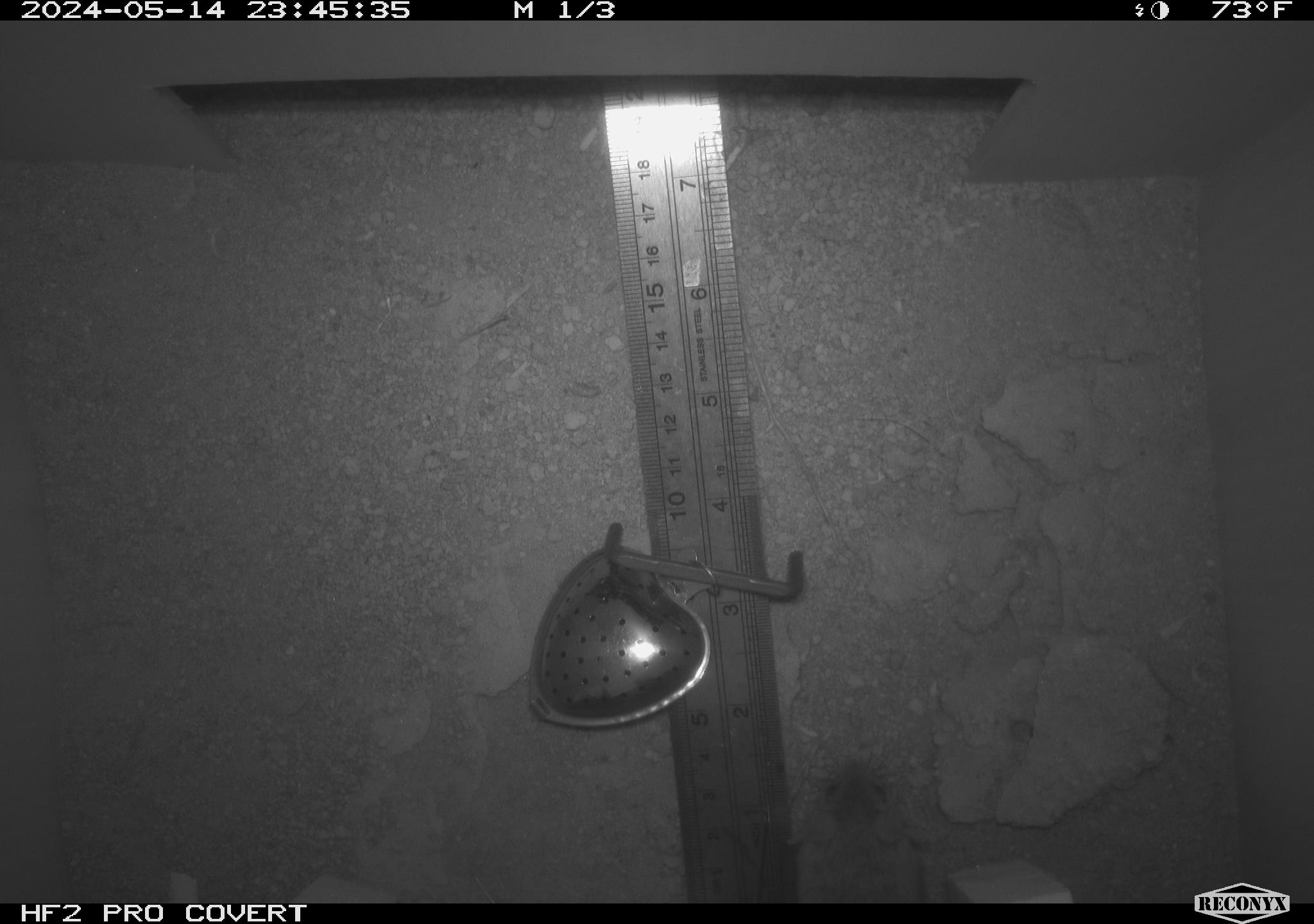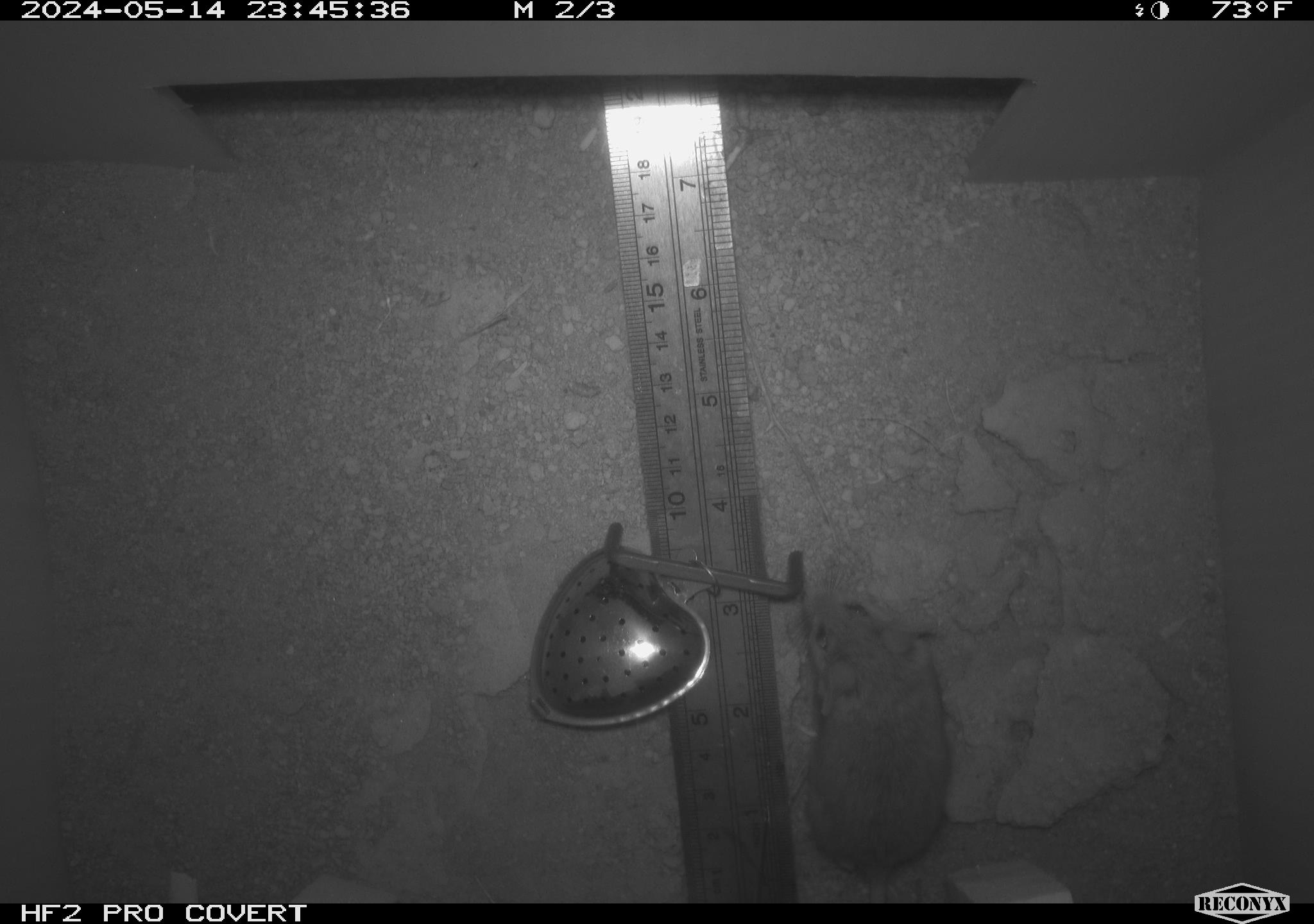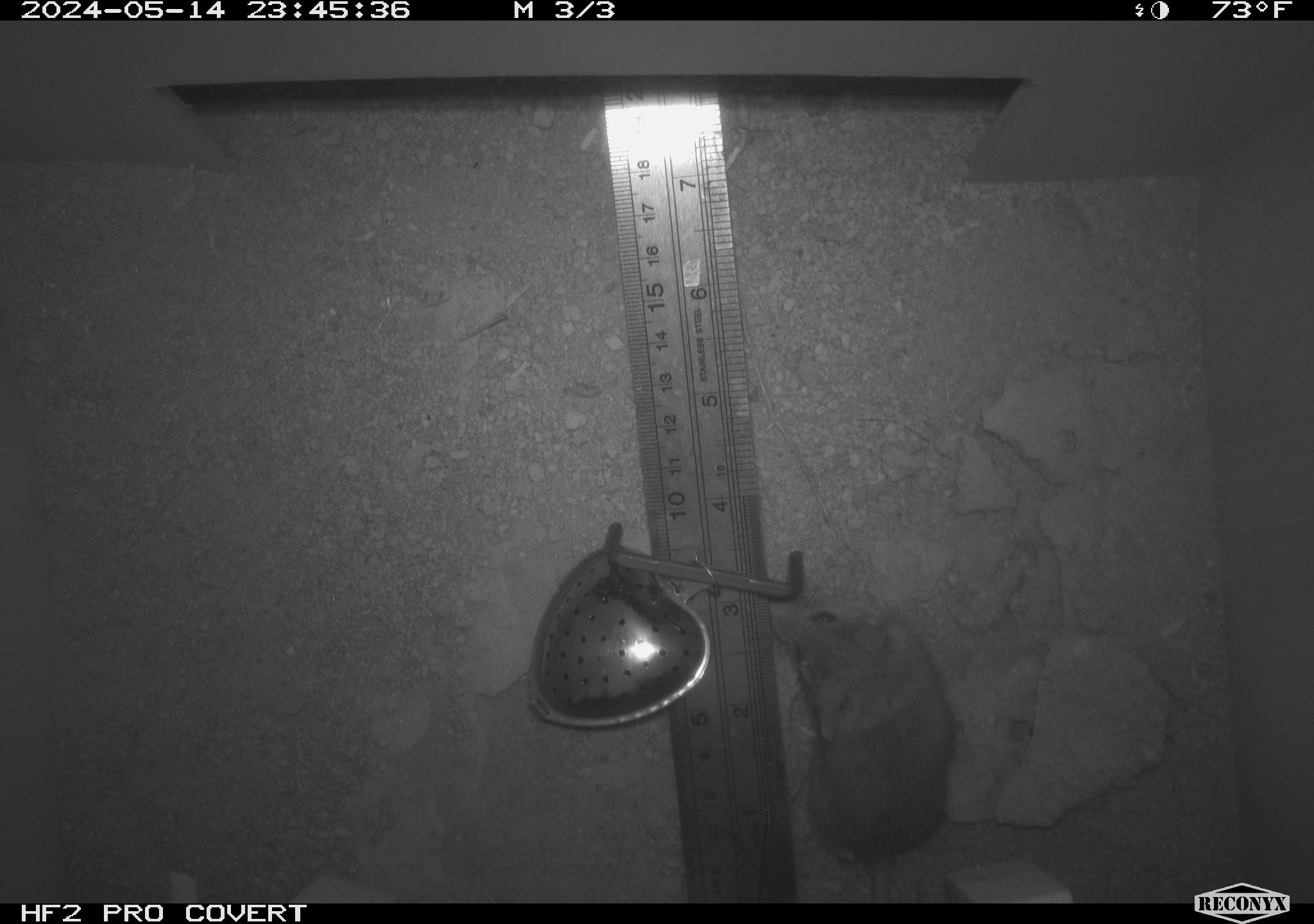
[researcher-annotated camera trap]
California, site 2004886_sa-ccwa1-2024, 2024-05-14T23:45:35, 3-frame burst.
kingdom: Animalia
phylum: Chordata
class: Mammalia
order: Rodentia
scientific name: Rodentia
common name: mouse species